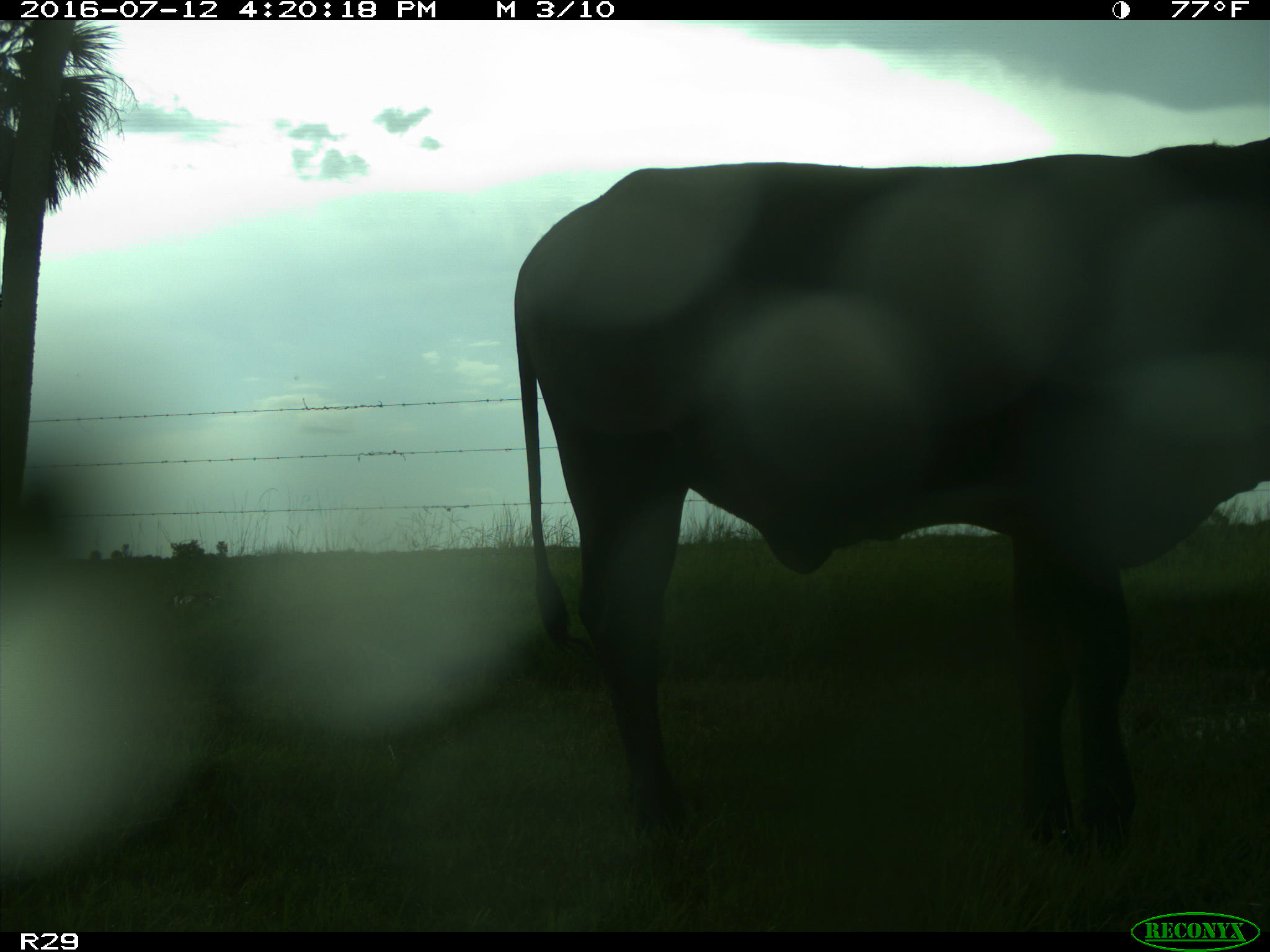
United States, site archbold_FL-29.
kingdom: Animalia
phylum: Chordata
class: Mammalia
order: Artiodactyla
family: Bovidae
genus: Bos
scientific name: Bos taurus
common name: domestic cow